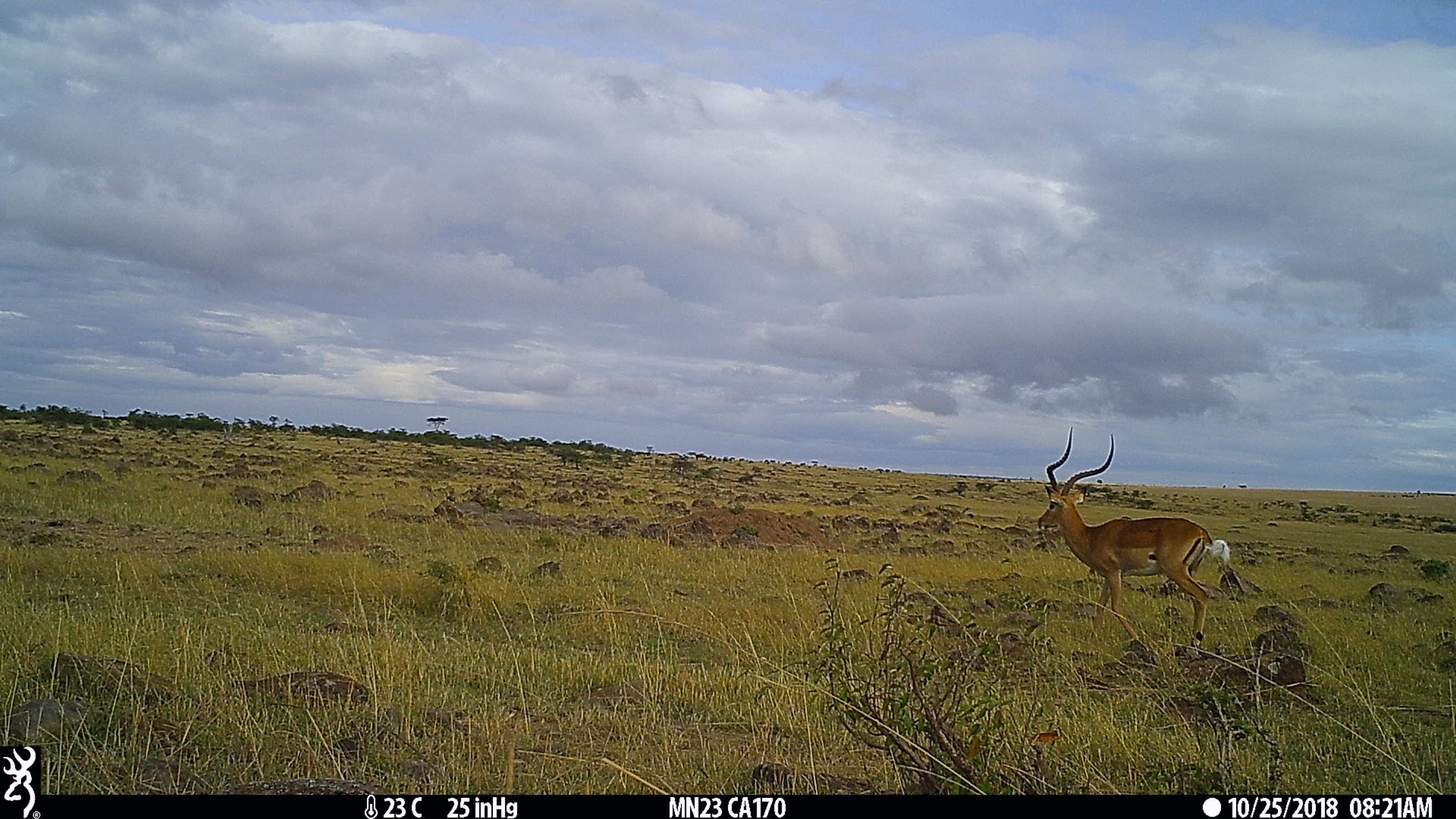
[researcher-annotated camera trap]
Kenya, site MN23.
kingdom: Animalia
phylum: Chordata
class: Mammalia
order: Artiodactyla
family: Bovidae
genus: Aepyceros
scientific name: Aepyceros melampus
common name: impala